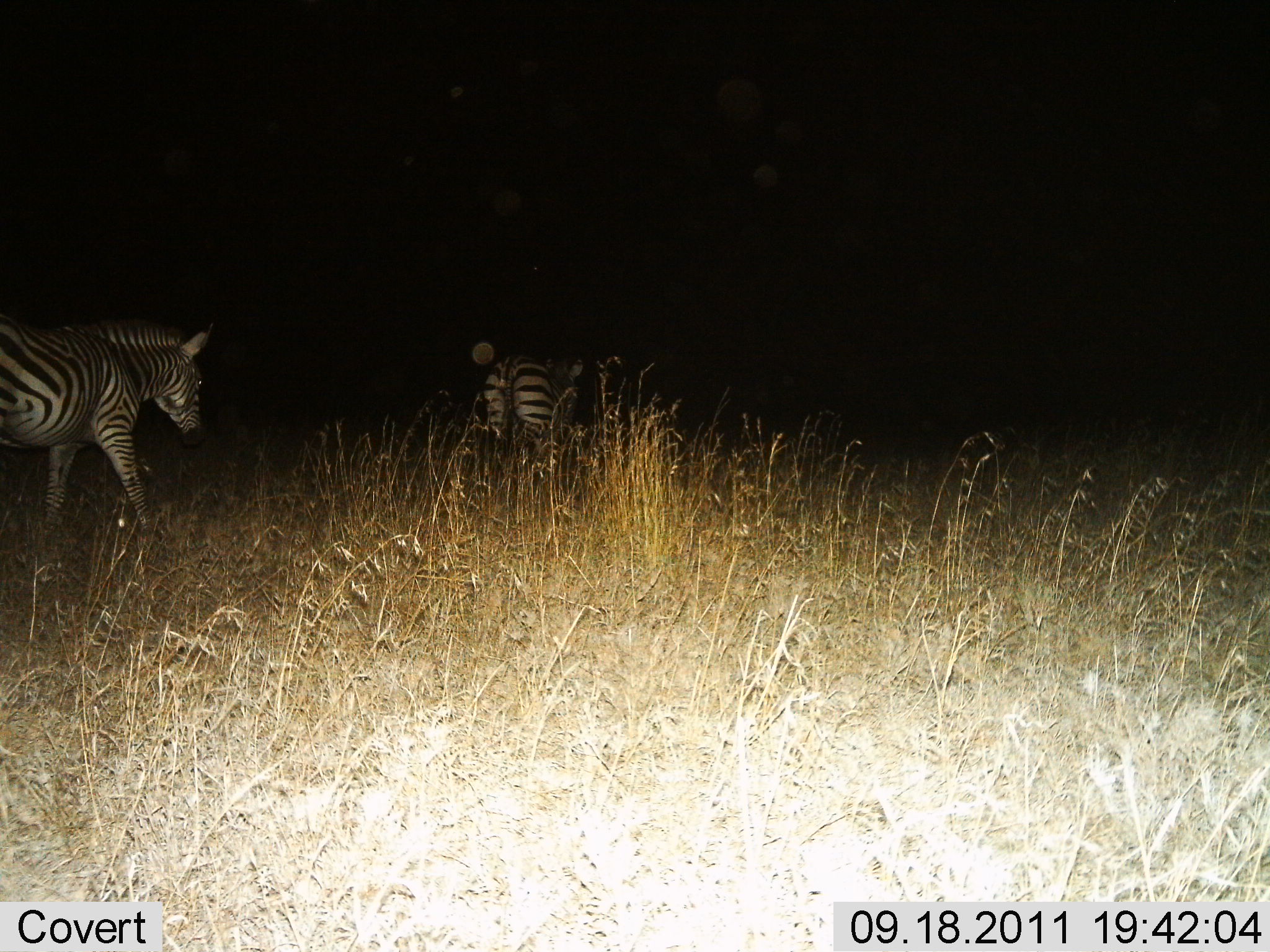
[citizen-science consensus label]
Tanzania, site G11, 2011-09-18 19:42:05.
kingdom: Animalia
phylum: Chordata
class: Mammalia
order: Perissodactyla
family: Equidae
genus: Equus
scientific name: Equus quagga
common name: plains zebra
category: zebra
Zebra (plains zebra) (Equus quagga), count 2. Behavior (volunteer vote fractions): standing 8%, resting 0%, moving 92%, interacting 0%. Young present (vote fraction): 0%. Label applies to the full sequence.